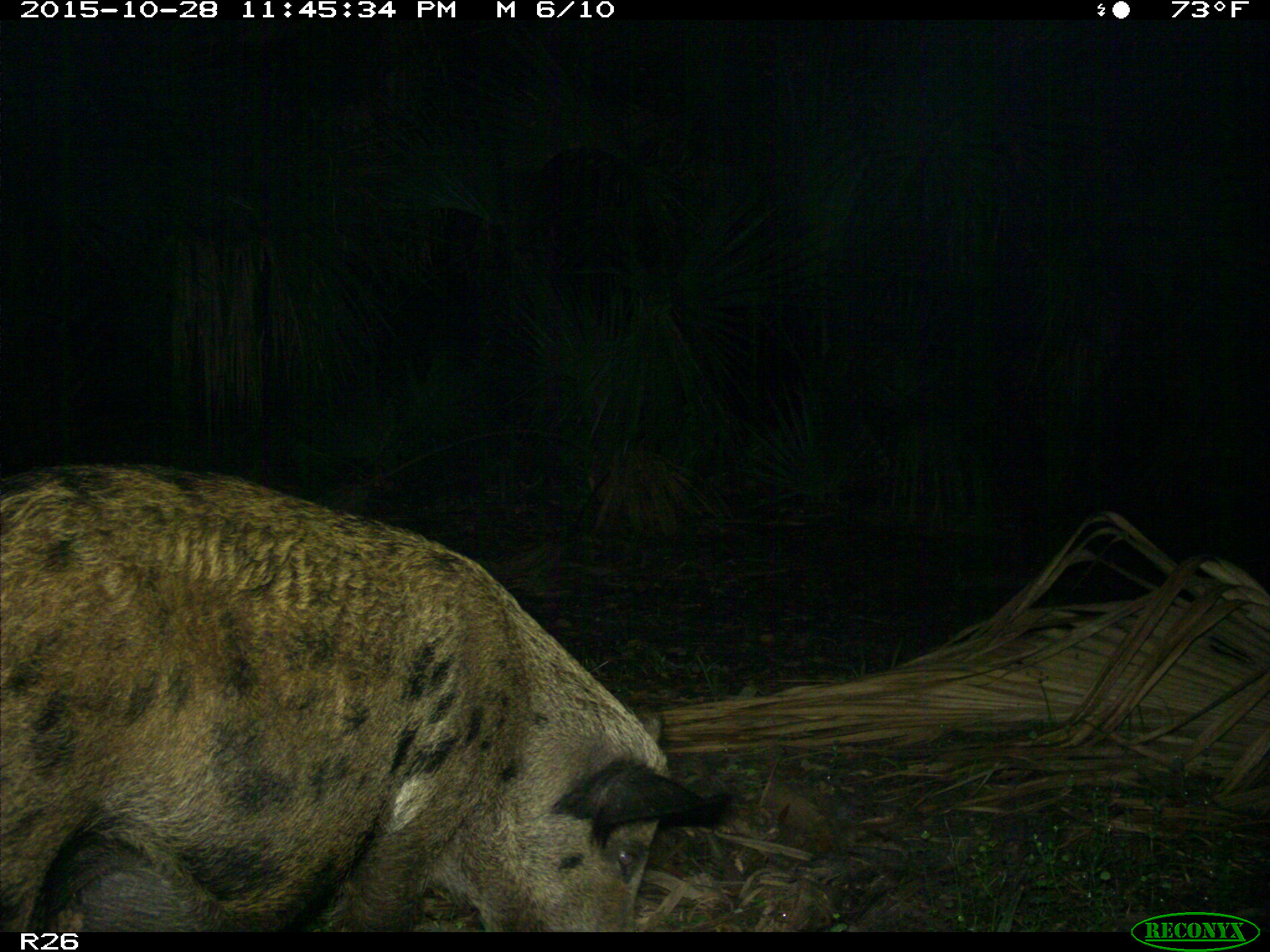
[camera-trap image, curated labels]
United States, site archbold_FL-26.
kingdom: Animalia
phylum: Chordata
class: Mammalia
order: Artiodactyla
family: Suidae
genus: Sus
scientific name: Sus scrofa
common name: wild boar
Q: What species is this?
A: Sus scrofa (wild boar).